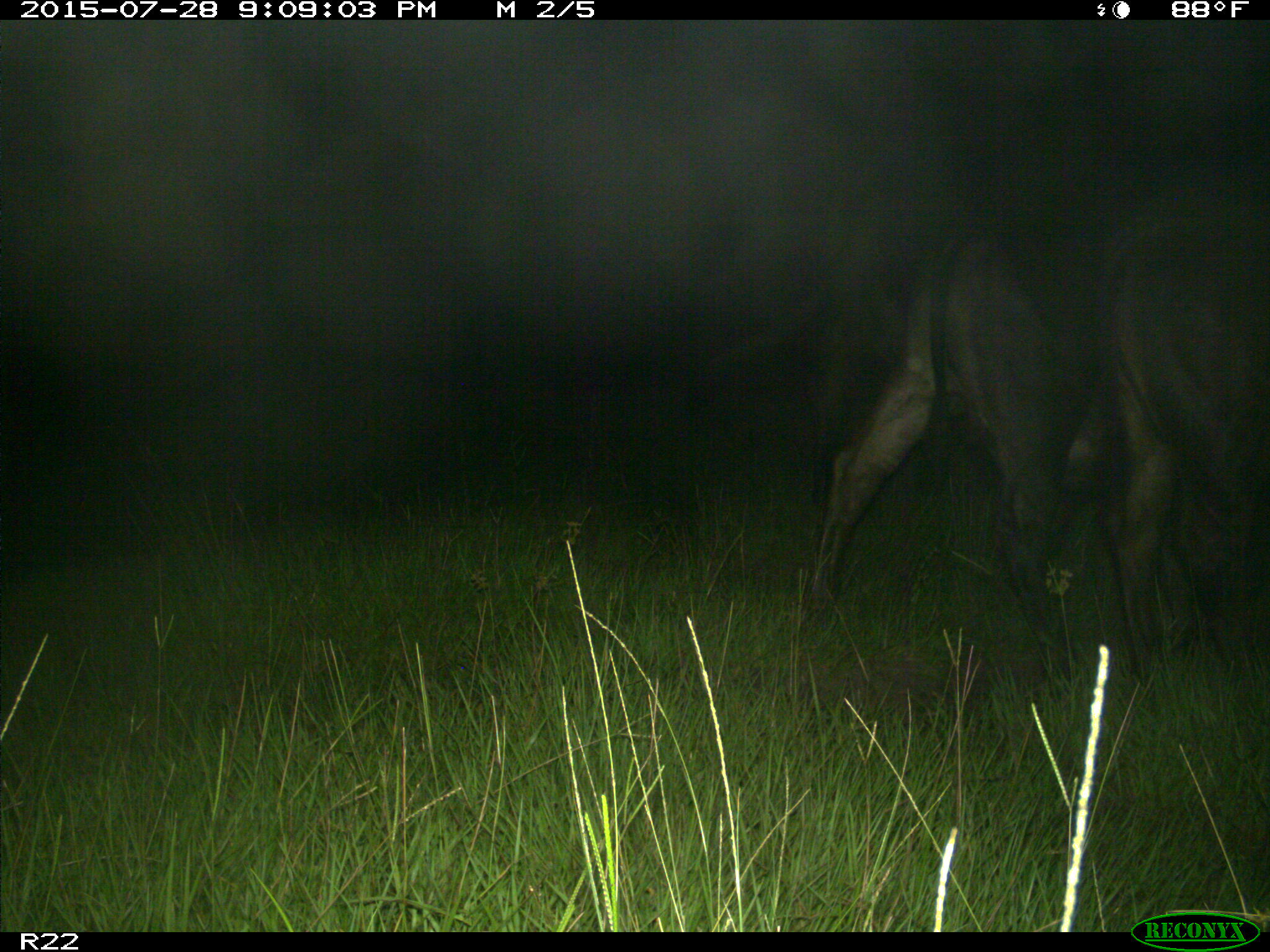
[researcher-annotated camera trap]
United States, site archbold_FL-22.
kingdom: Animalia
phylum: Chordata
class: Mammalia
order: Artiodactyla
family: Bovidae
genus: Bos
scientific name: Bos taurus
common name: domestic cow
Bos taurus (domestic cow).